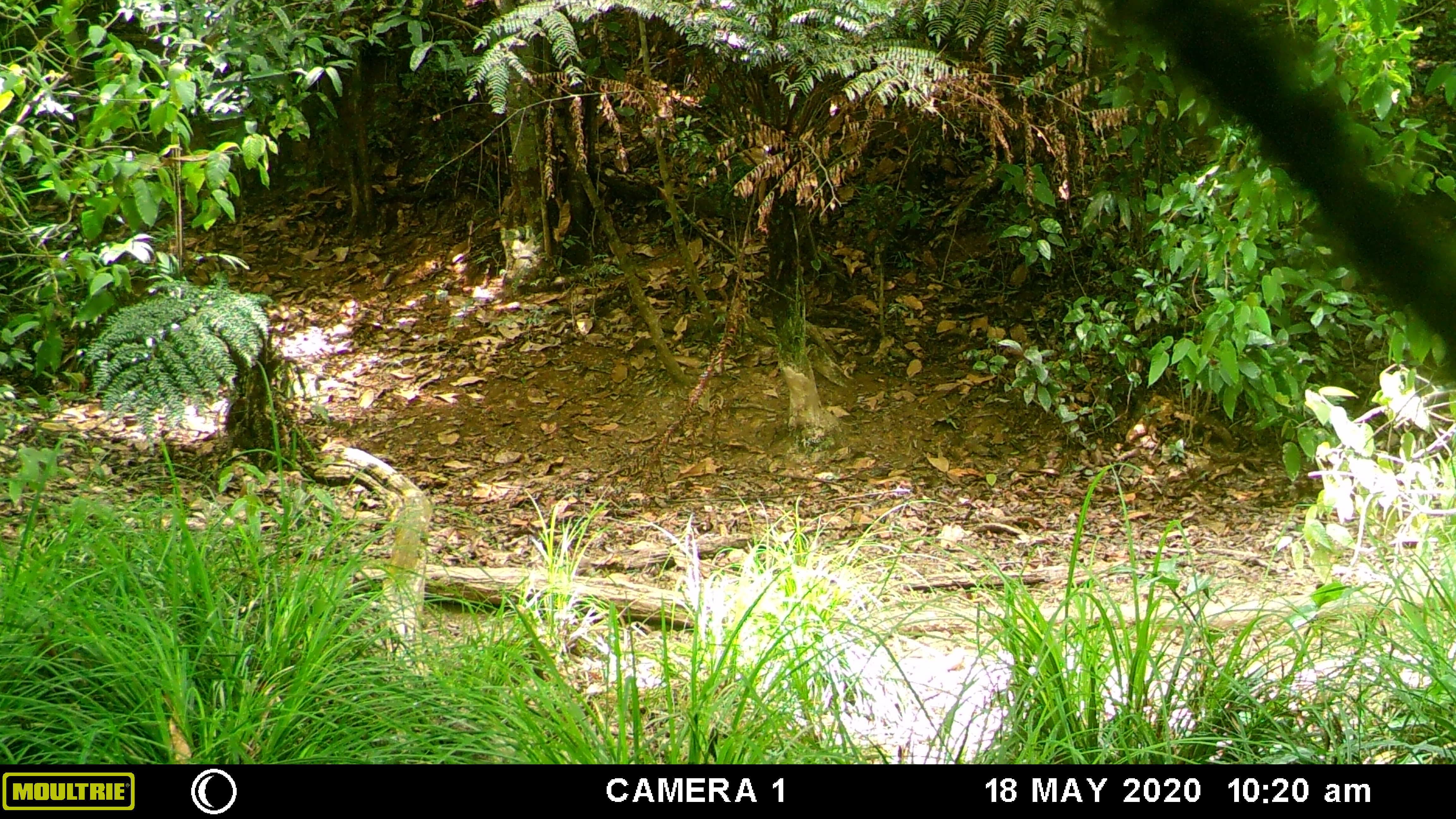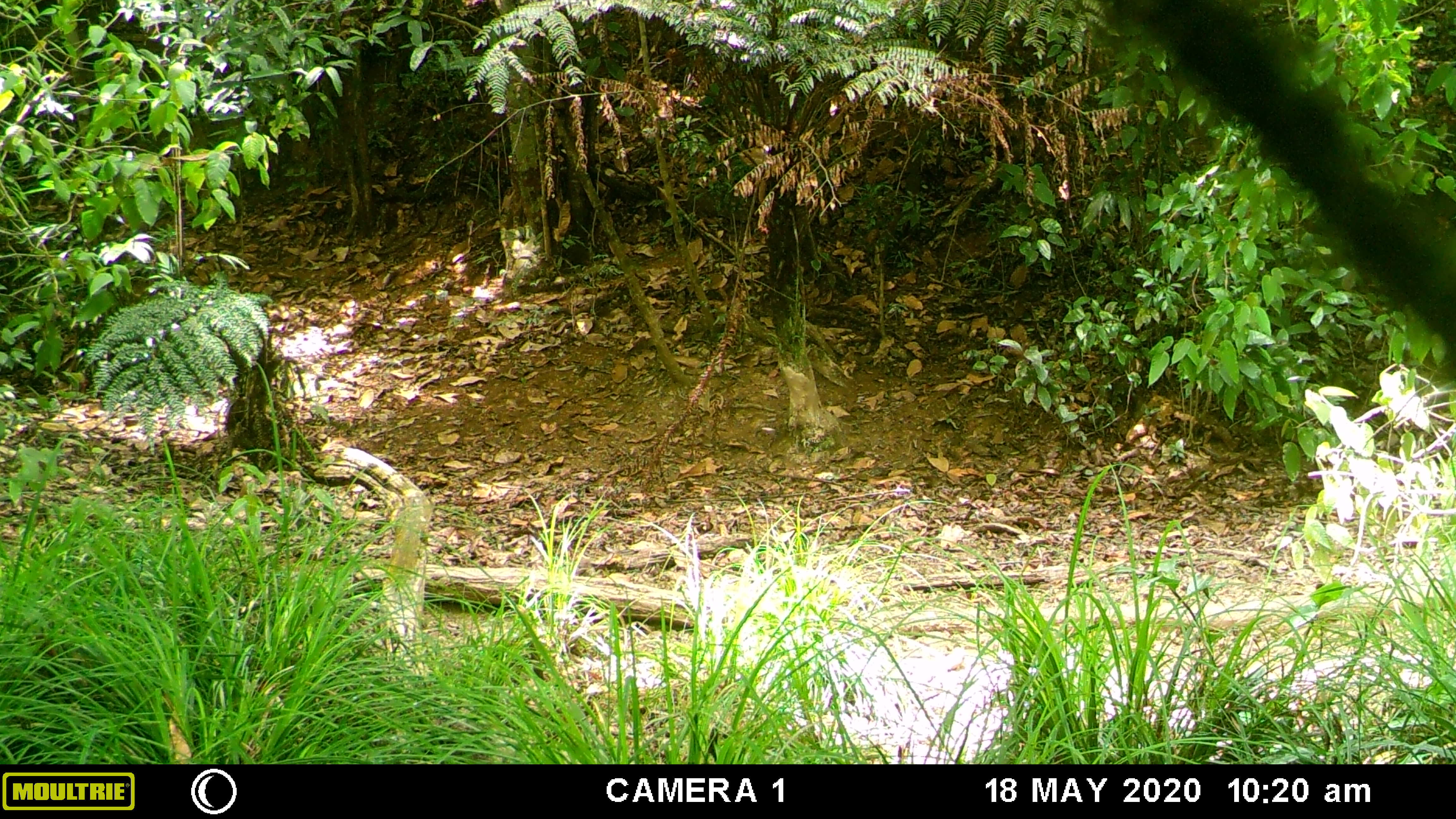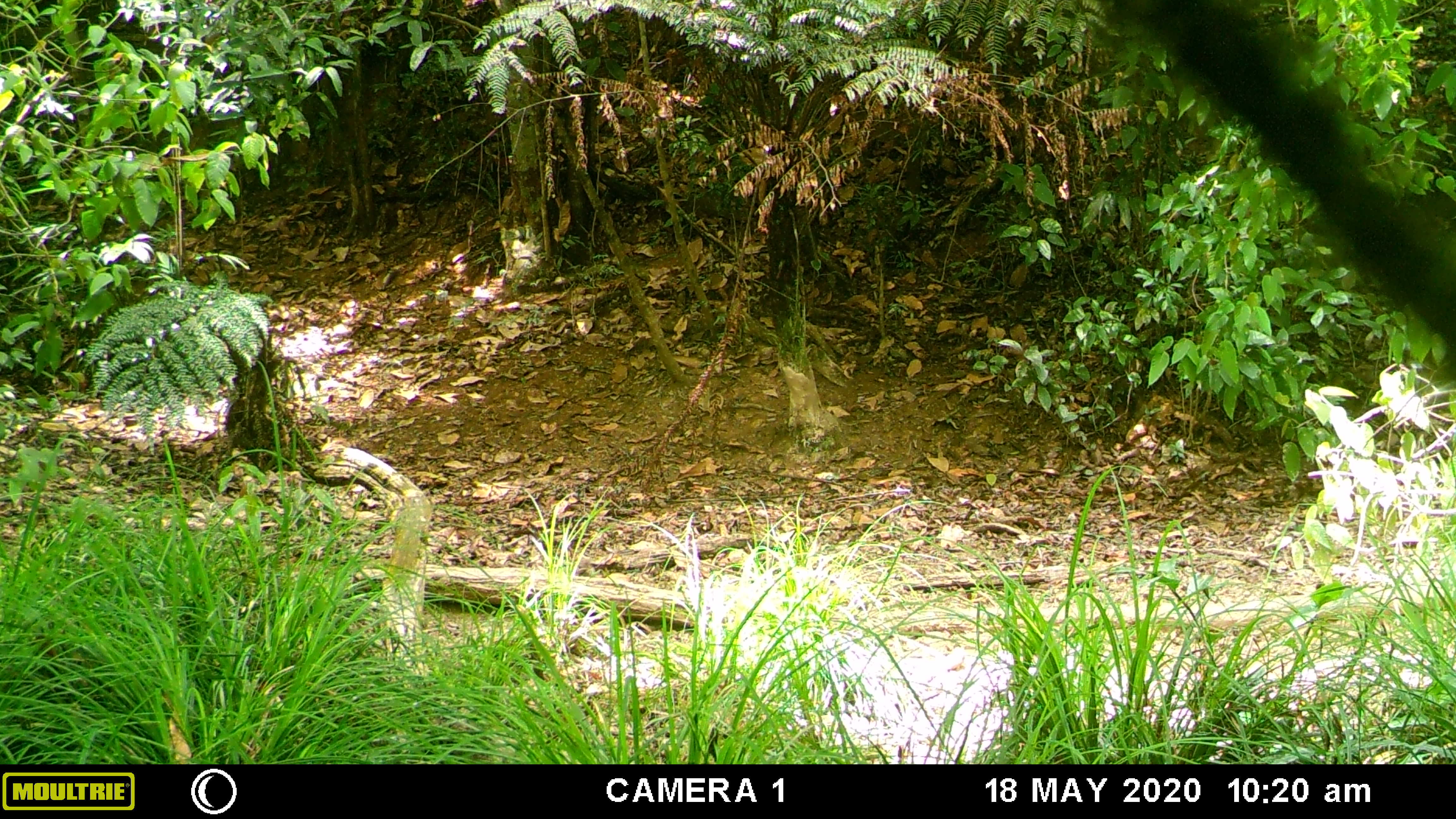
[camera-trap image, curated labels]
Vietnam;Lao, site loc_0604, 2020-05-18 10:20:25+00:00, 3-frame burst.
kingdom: Animalia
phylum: Chordata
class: Mammalia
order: Artiodactyla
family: Suidae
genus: Sus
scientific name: Sus scrofa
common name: eurasian wild pig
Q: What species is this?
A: Eurasian wild pig (Sus scrofa).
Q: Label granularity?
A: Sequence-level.